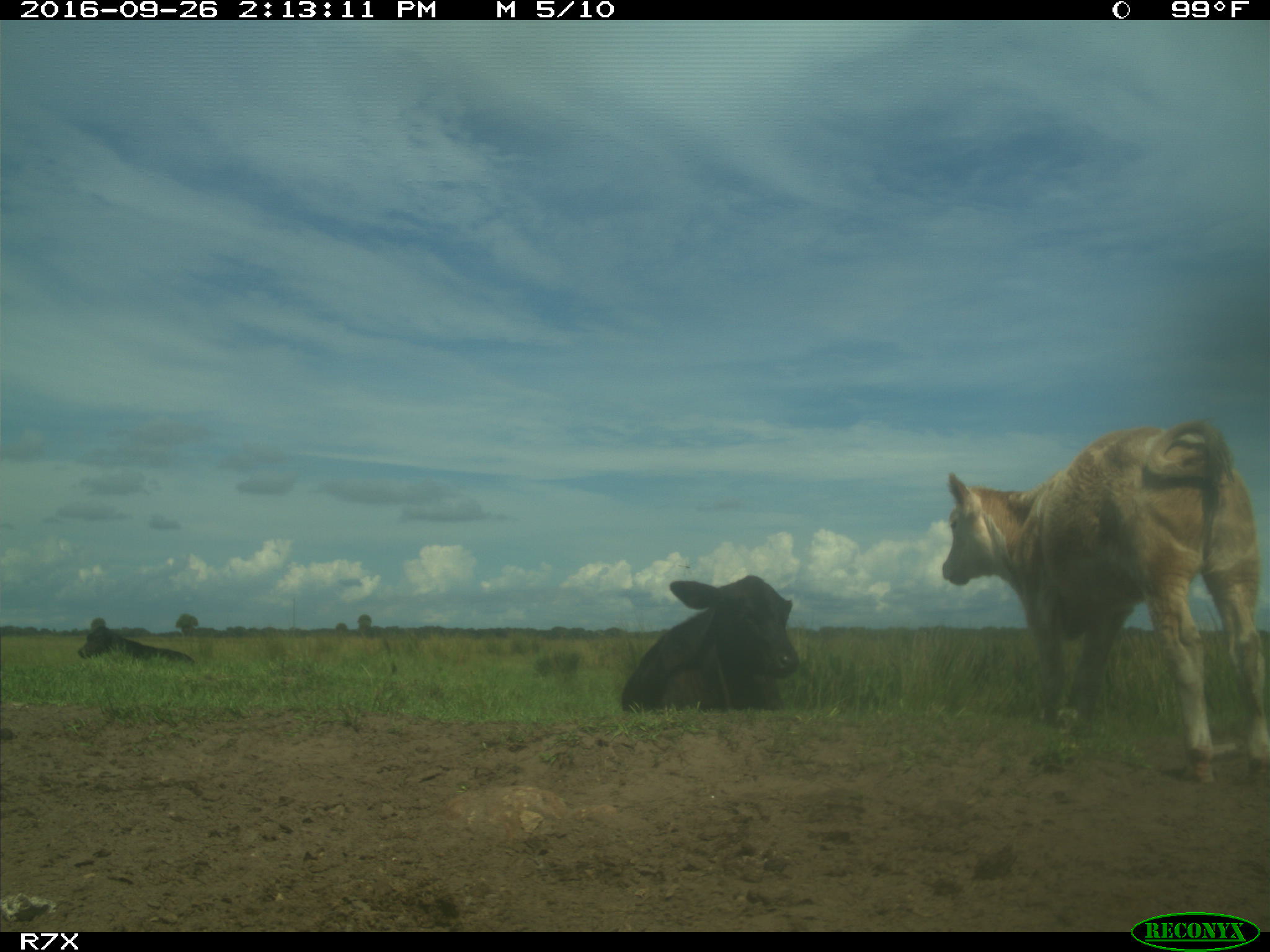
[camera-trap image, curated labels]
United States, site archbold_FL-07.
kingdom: Animalia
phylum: Chordata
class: Mammalia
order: Artiodactyla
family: Bovidae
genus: Bos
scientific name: Bos taurus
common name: domestic cow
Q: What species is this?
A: Bos taurus (domestic cow).